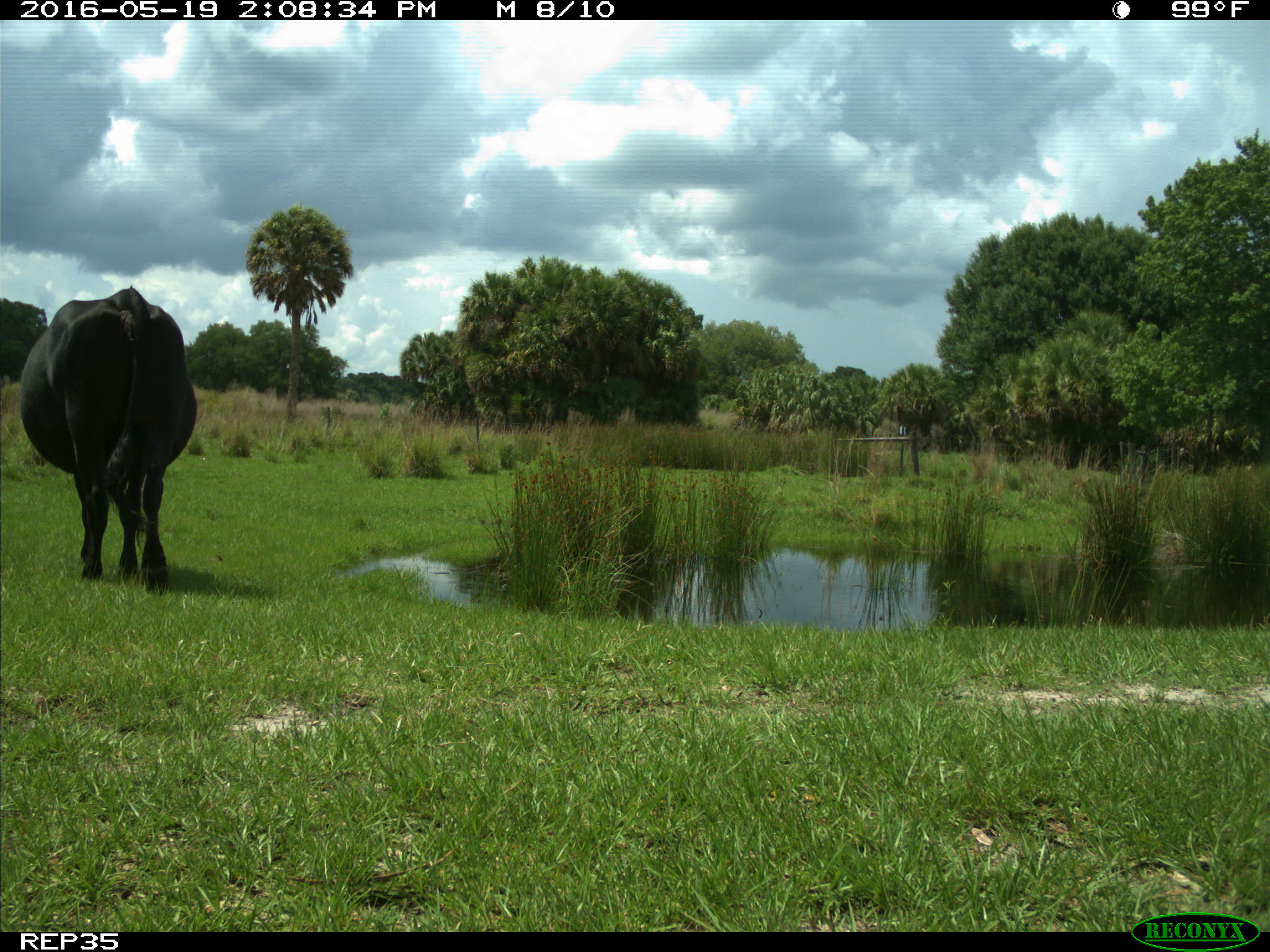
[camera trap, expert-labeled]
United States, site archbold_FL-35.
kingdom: Animalia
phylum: Chordata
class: Mammalia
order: Artiodactyla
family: Bovidae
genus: Bos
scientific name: Bos taurus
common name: domestic cow